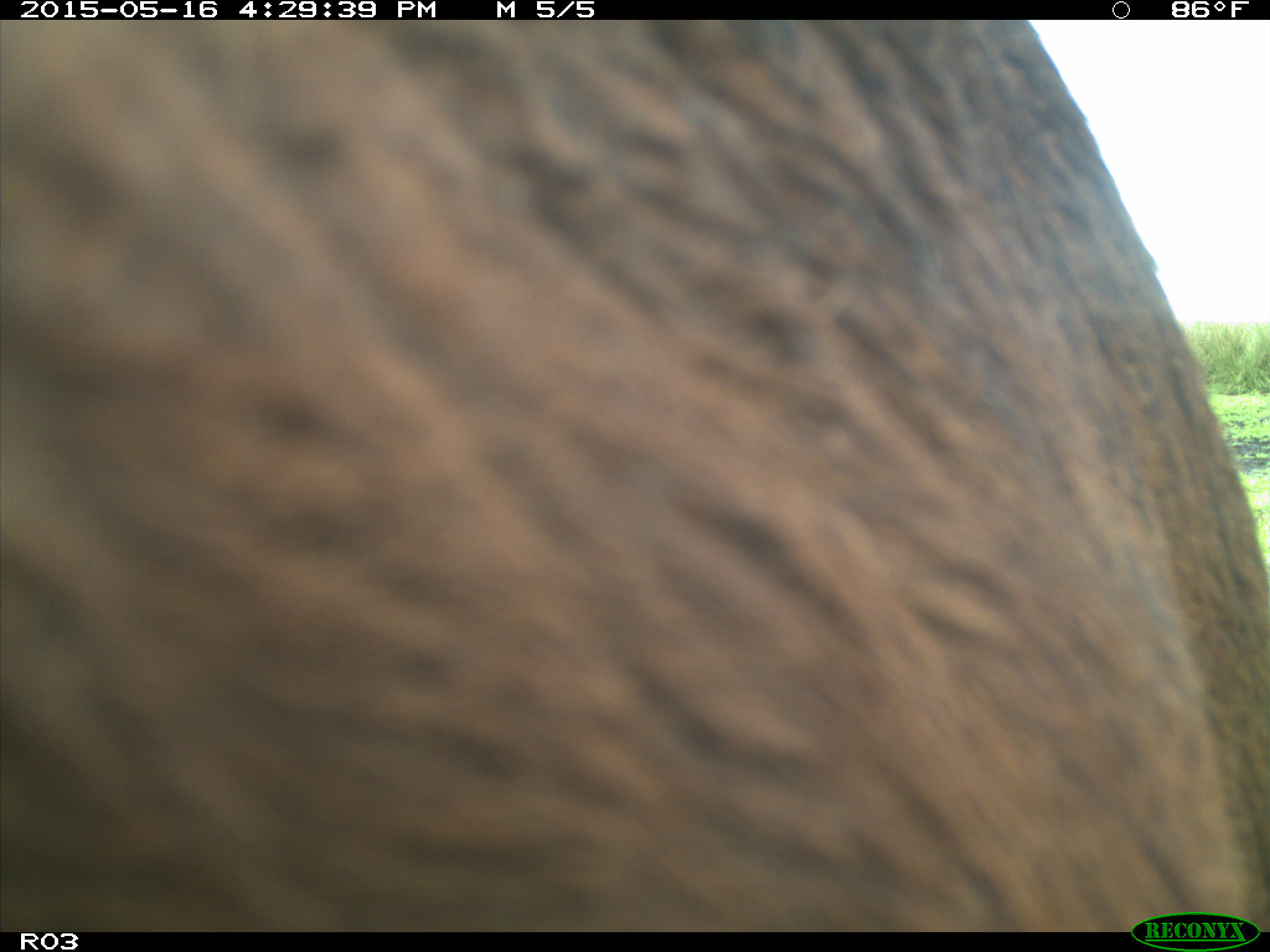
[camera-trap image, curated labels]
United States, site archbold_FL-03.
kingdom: Animalia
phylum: Chordata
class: Mammalia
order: Artiodactyla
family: Bovidae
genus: Bos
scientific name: Bos taurus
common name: domestic cow